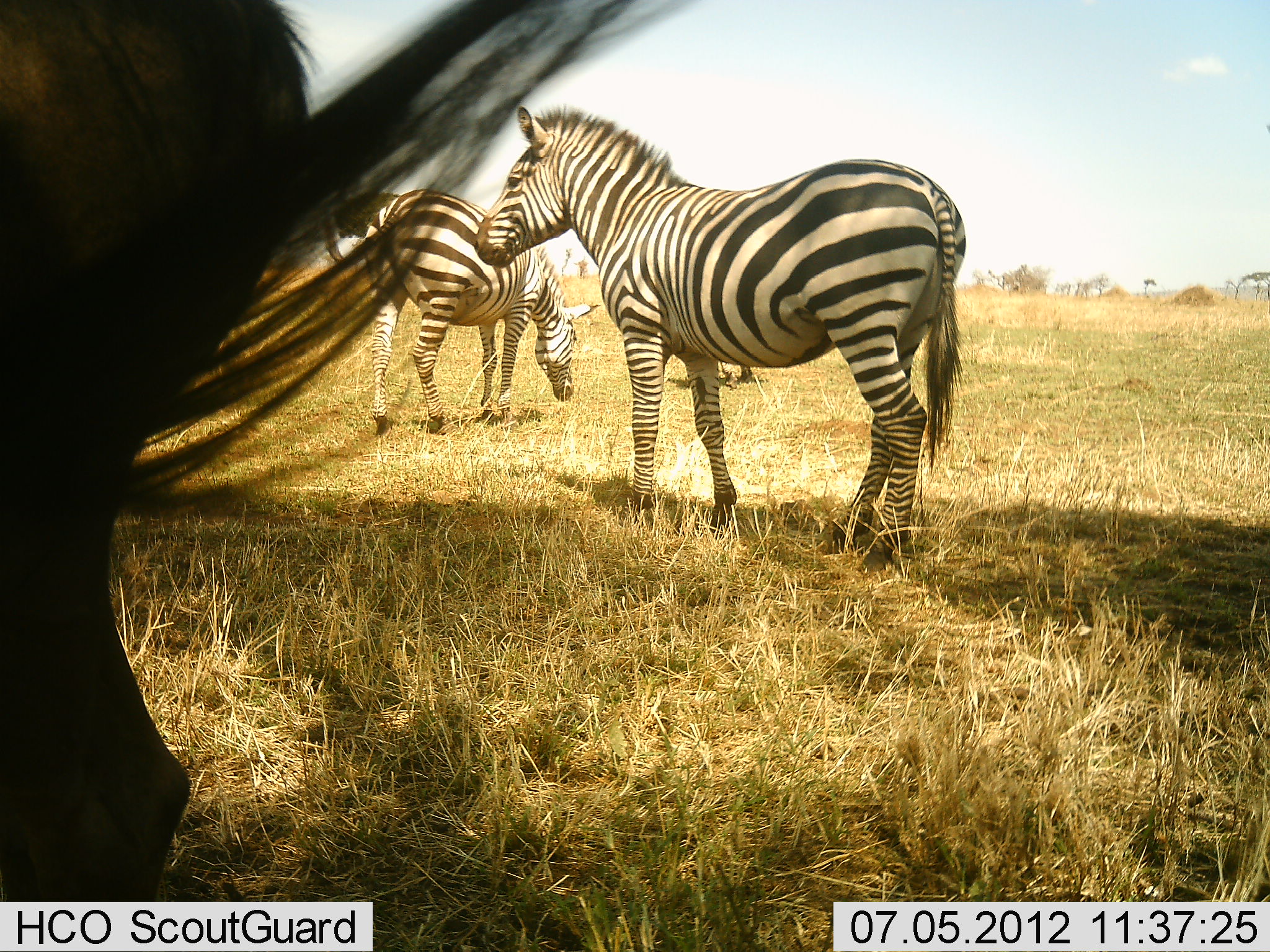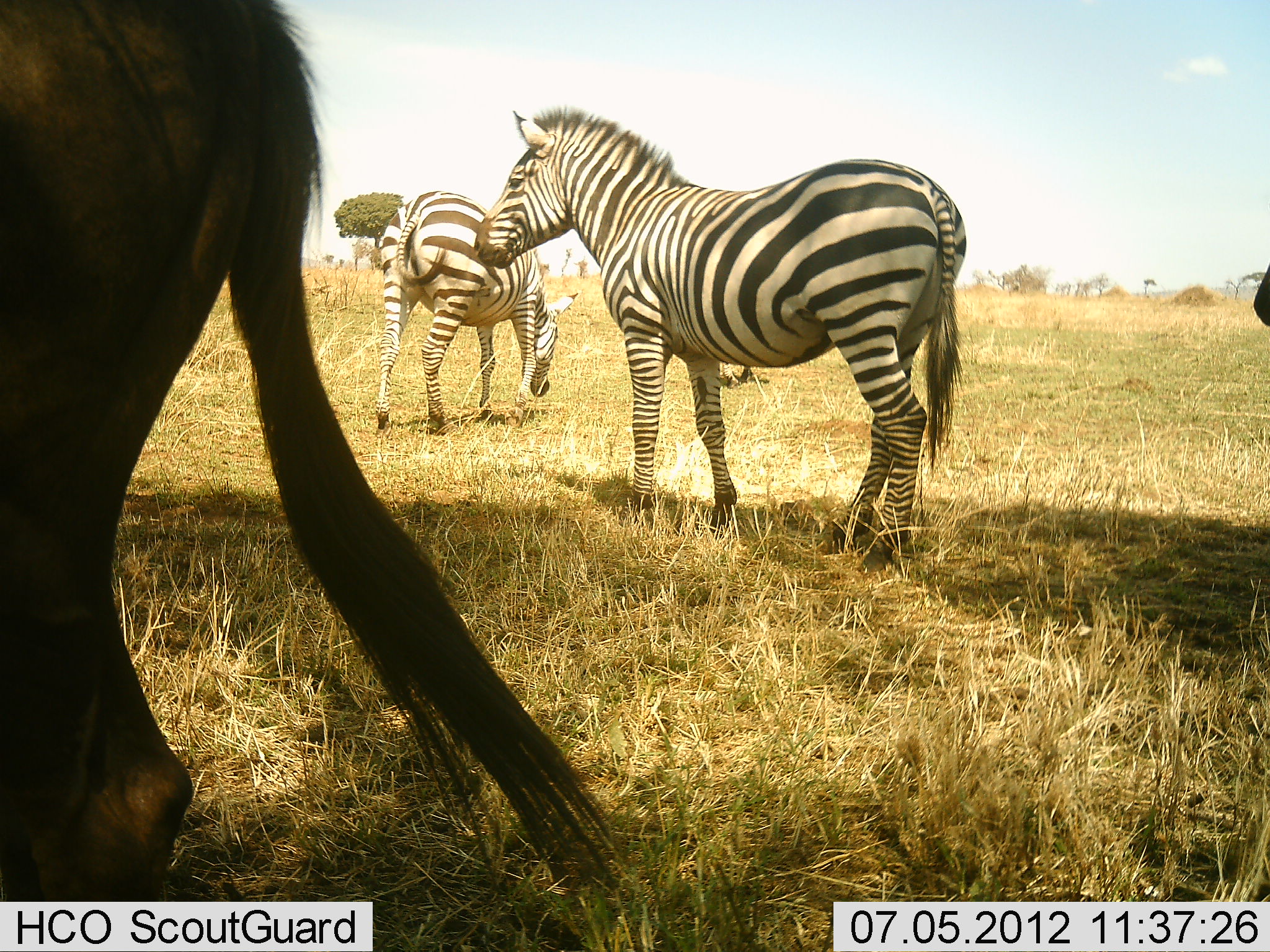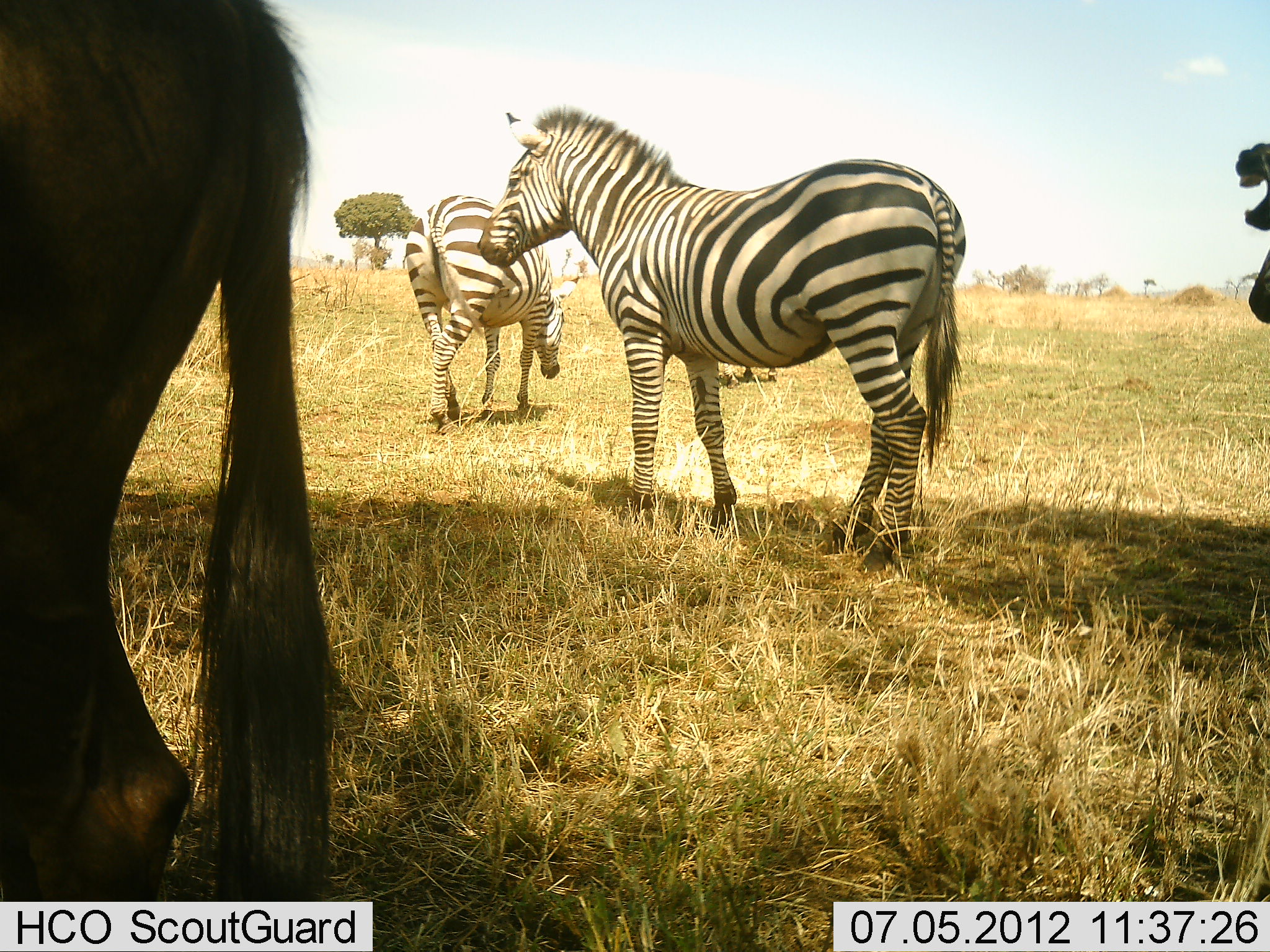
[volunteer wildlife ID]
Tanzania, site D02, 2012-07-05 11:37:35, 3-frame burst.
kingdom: Animalia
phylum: Chordata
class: Mammalia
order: Artiodactyla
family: Bovidae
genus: Connochaetes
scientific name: Connochaetes taurinus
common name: blue wildebeest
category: wildebeest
Wildebeest (blue wildebeest) (Connochaetes taurinus), count 2. Behavior (volunteer vote fractions): standing 100%, resting 0%, moving 10%, interacting 0%. Young present (vote fraction): 0%. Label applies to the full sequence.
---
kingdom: Animalia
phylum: Chordata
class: Mammalia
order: Perissodactyla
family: Equidae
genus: Equus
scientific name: Equus quagga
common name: plains zebra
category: zebra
Zebra (plains zebra) (Equus quagga), count 3. Behavior (volunteer vote fractions): standing 83%, resting 0%, moving 8%, interacting 0%. Young present (vote fraction): 0%. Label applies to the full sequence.